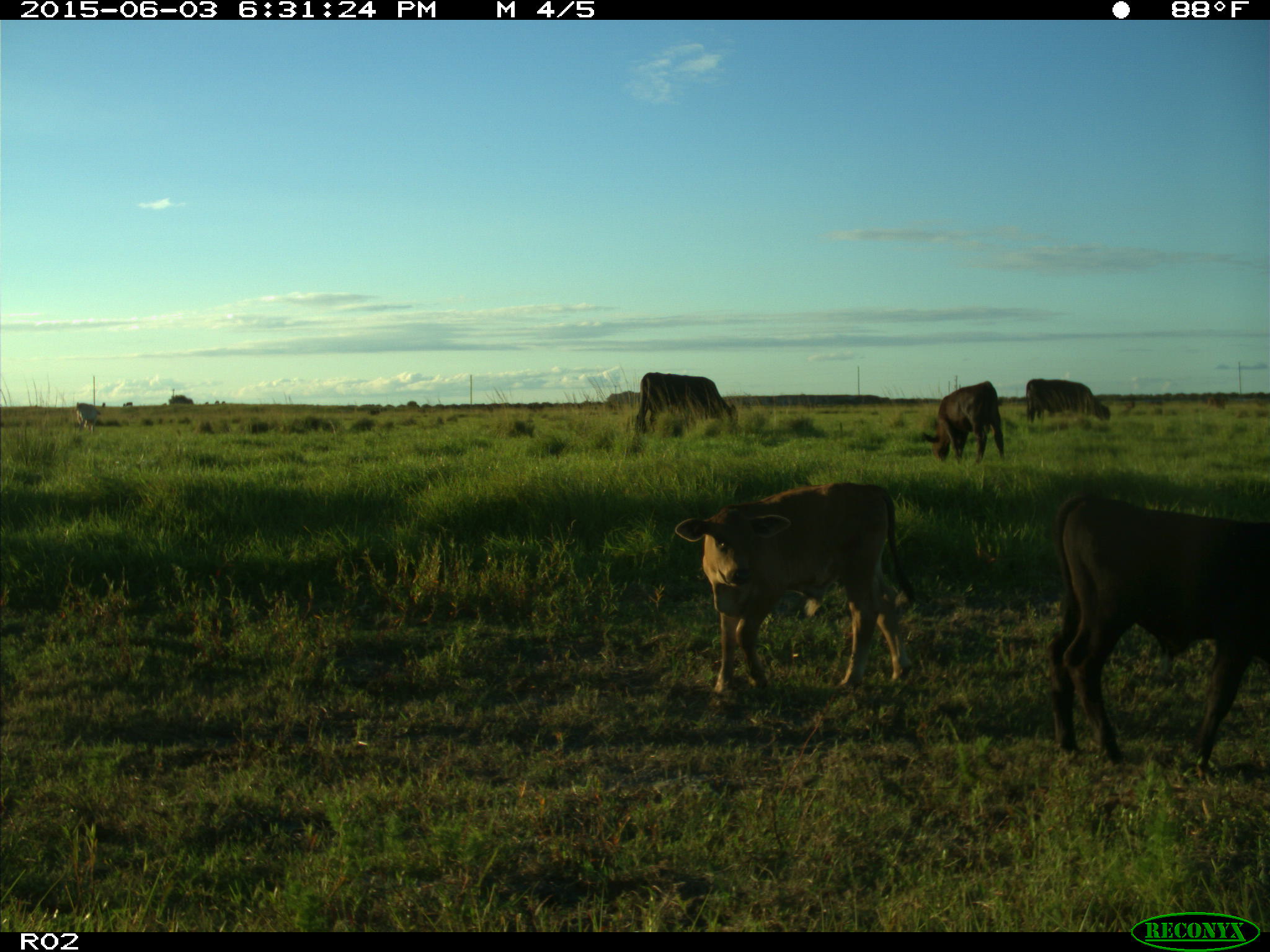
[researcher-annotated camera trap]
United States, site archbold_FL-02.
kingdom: Animalia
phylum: Chordata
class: Mammalia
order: Artiodactyla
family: Bovidae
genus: Bos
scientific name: Bos taurus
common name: domestic cow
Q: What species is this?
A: Bos taurus (domestic cow).